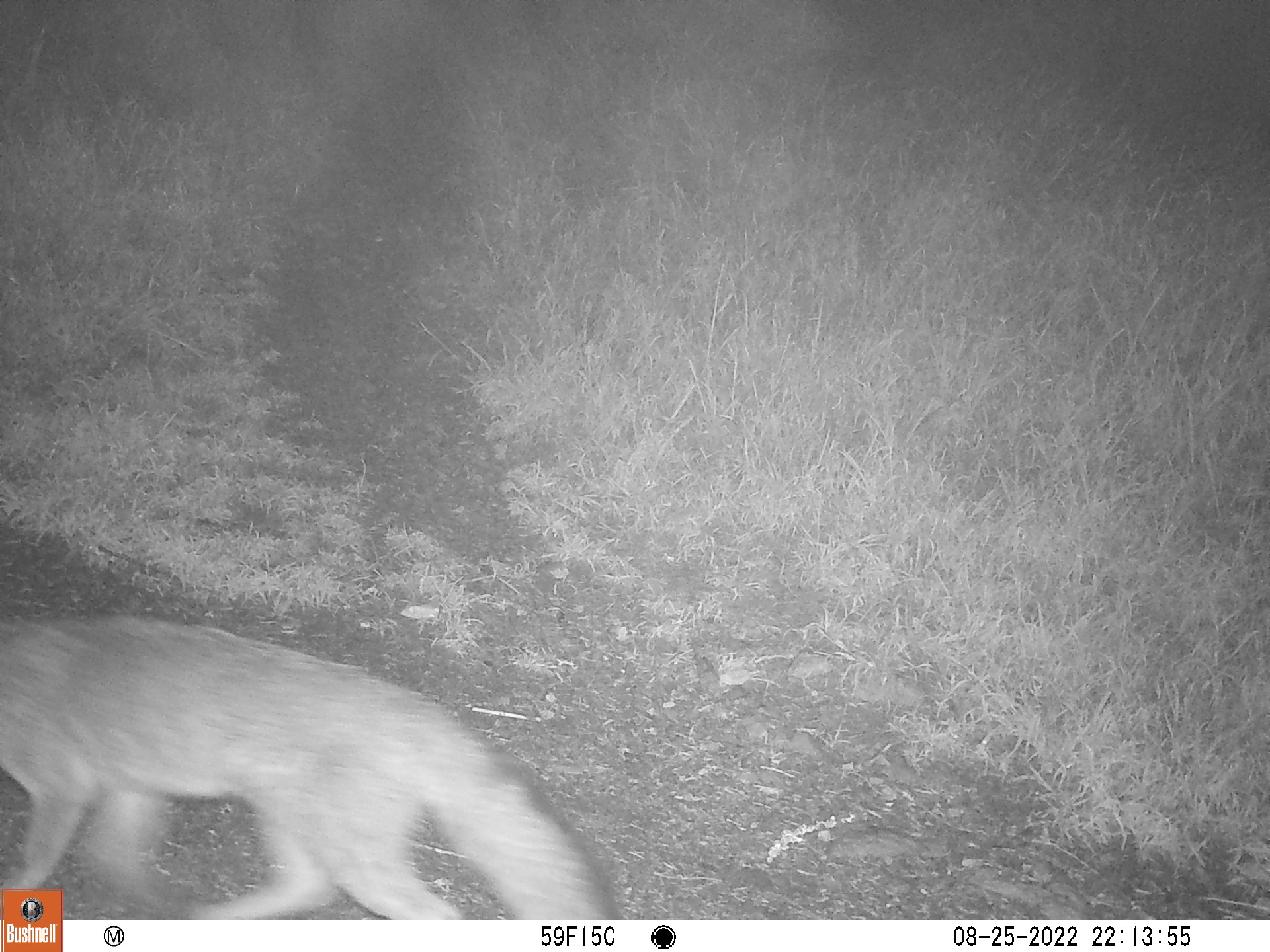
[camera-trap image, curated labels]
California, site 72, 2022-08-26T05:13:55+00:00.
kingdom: Animalia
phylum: Chordata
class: Mammalia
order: Carnivora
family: Canidae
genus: Urocyon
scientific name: Urocyon cinereoargenteus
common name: gray fox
Gray fox (Urocyon cinereoargenteus).